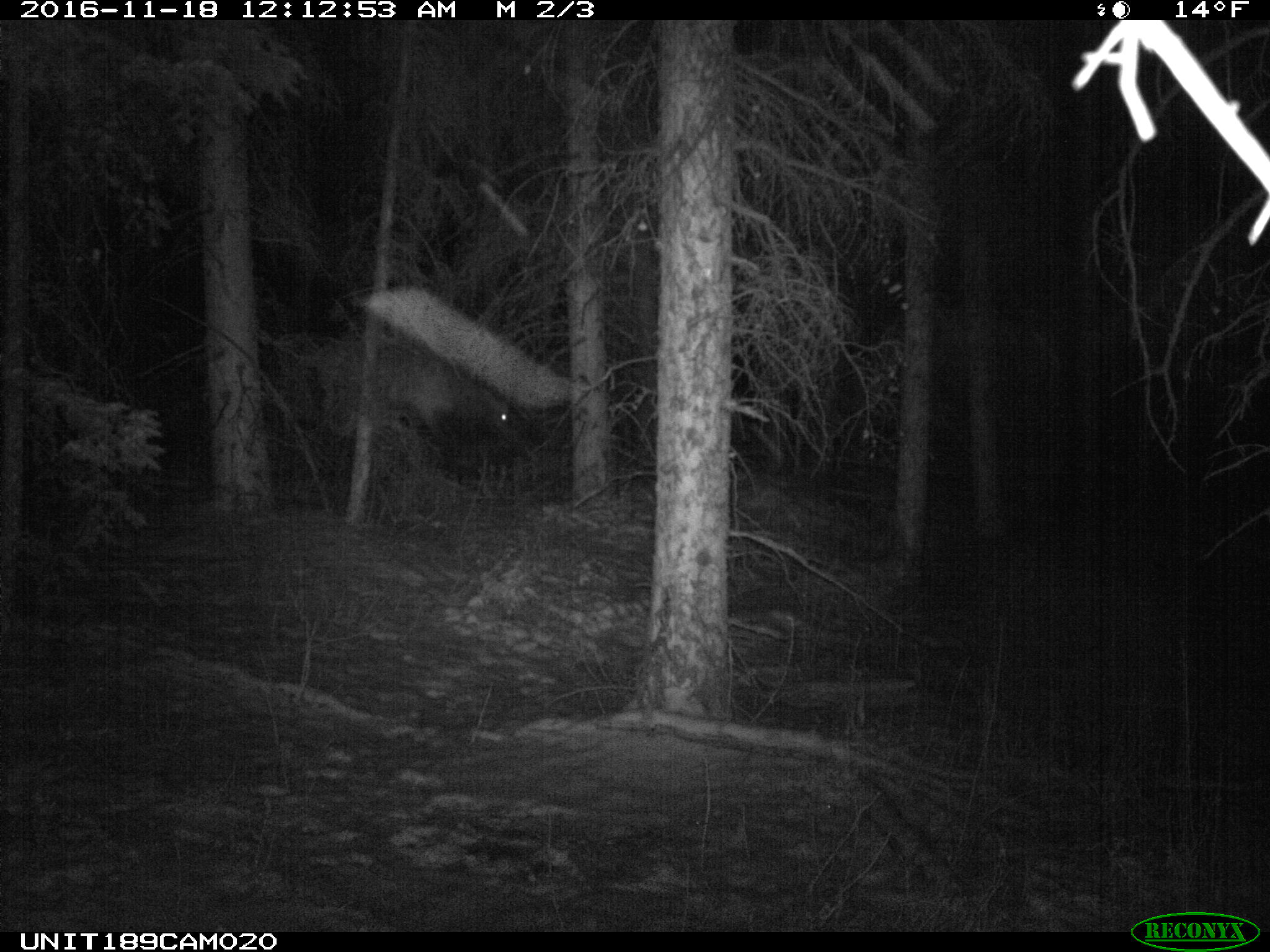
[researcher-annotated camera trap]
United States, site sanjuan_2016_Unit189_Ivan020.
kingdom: Animalia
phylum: Chordata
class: Mammalia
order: Artiodactyla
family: Cervidae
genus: Cervus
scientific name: Cervus elaphus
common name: red deer